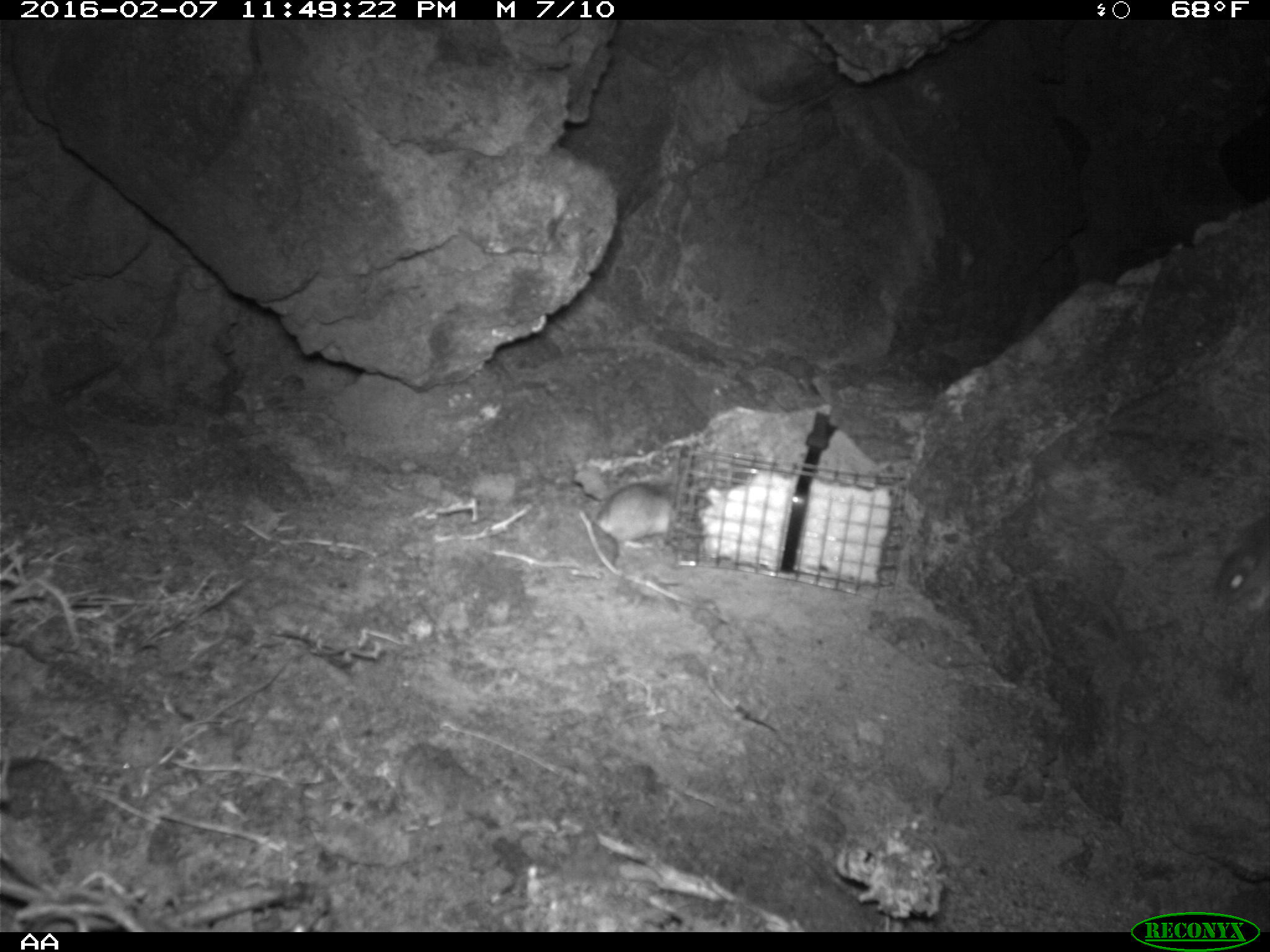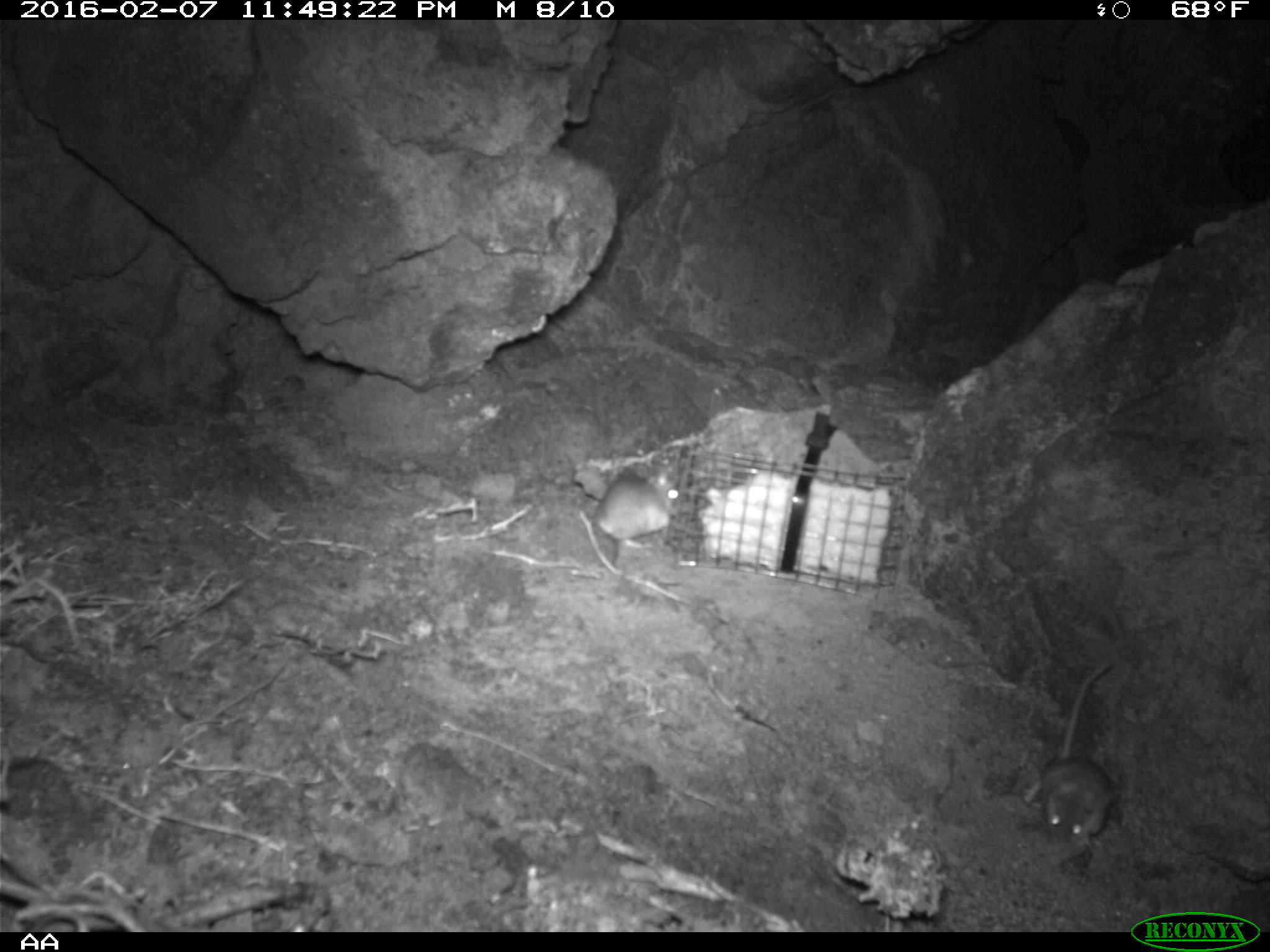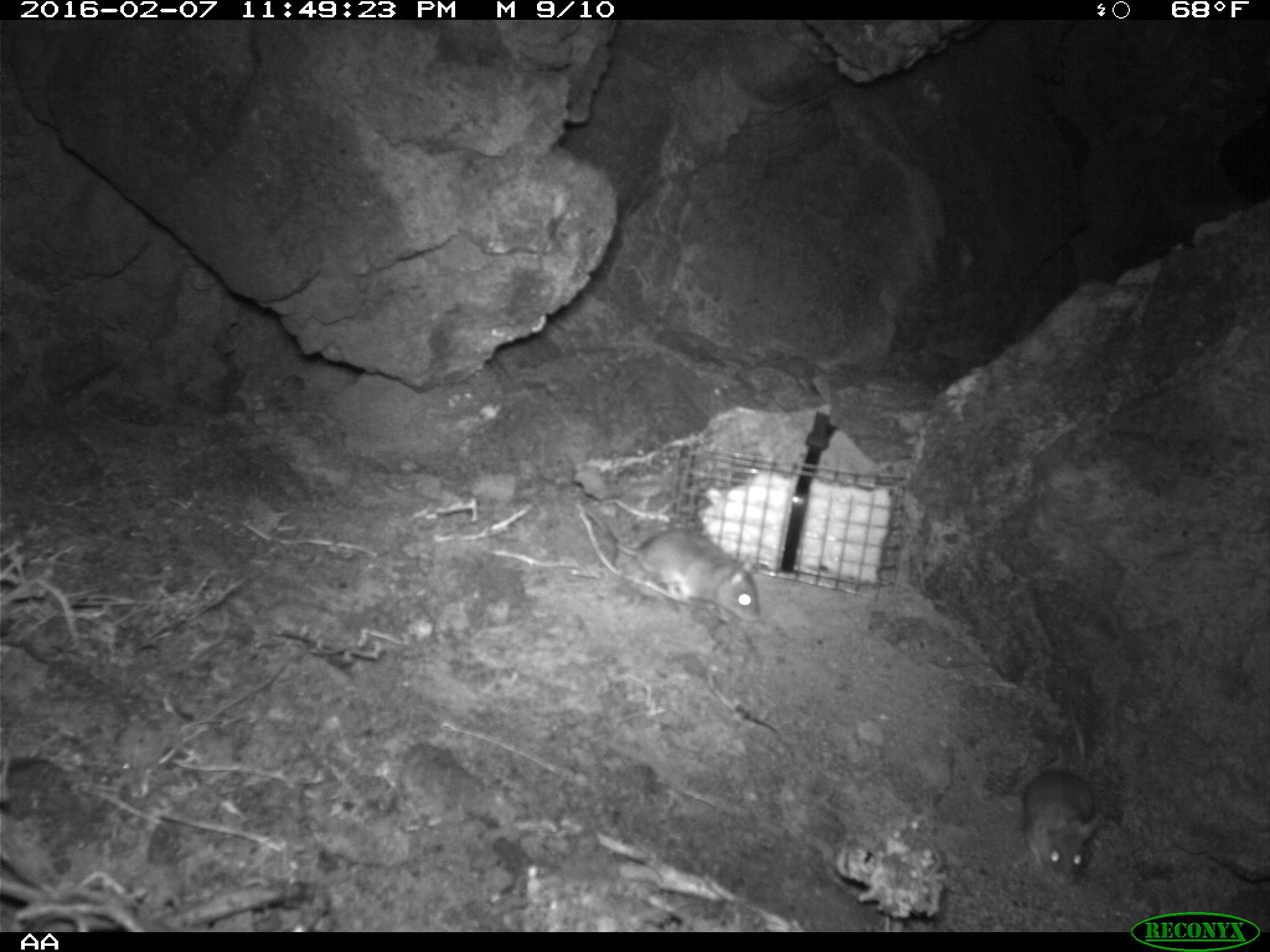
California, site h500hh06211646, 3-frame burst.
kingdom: Animalia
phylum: Chordata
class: Mammalia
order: Rodentia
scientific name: Rodentia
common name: rodent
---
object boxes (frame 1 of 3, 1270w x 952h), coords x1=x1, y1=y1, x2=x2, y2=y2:
rodent: x1=592, y1=482, x2=677, y2=548; x1=1214, y1=516, x2=1269, y2=612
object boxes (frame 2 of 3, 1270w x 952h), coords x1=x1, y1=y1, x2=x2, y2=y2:
rodent: x1=1024, y1=650, x2=1119, y2=844; x1=597, y1=467, x2=682, y2=568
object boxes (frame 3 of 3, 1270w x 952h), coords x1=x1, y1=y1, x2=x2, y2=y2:
rodent: x1=575, y1=501, x2=758, y2=622; x1=1022, y1=700, x2=1097, y2=885